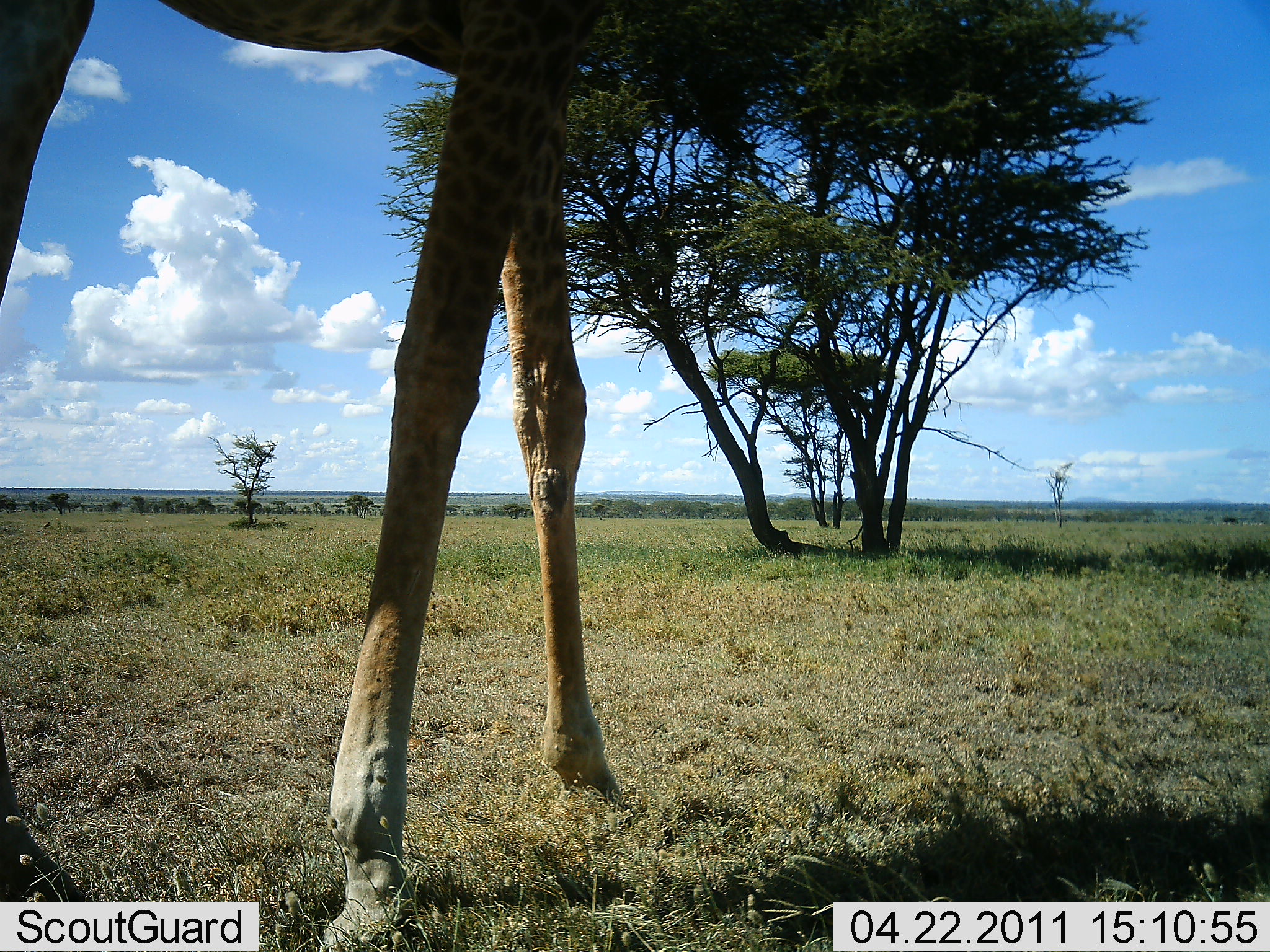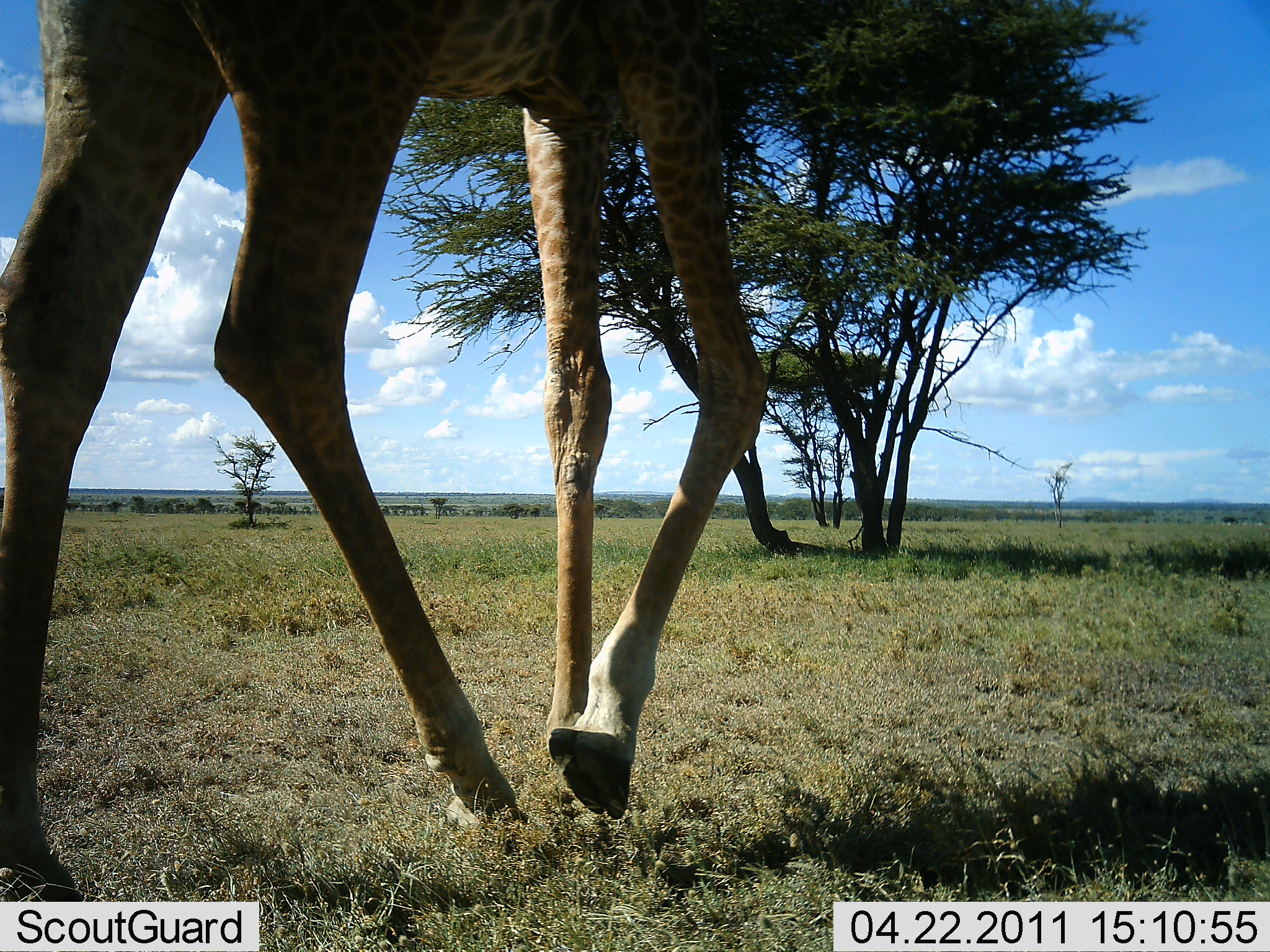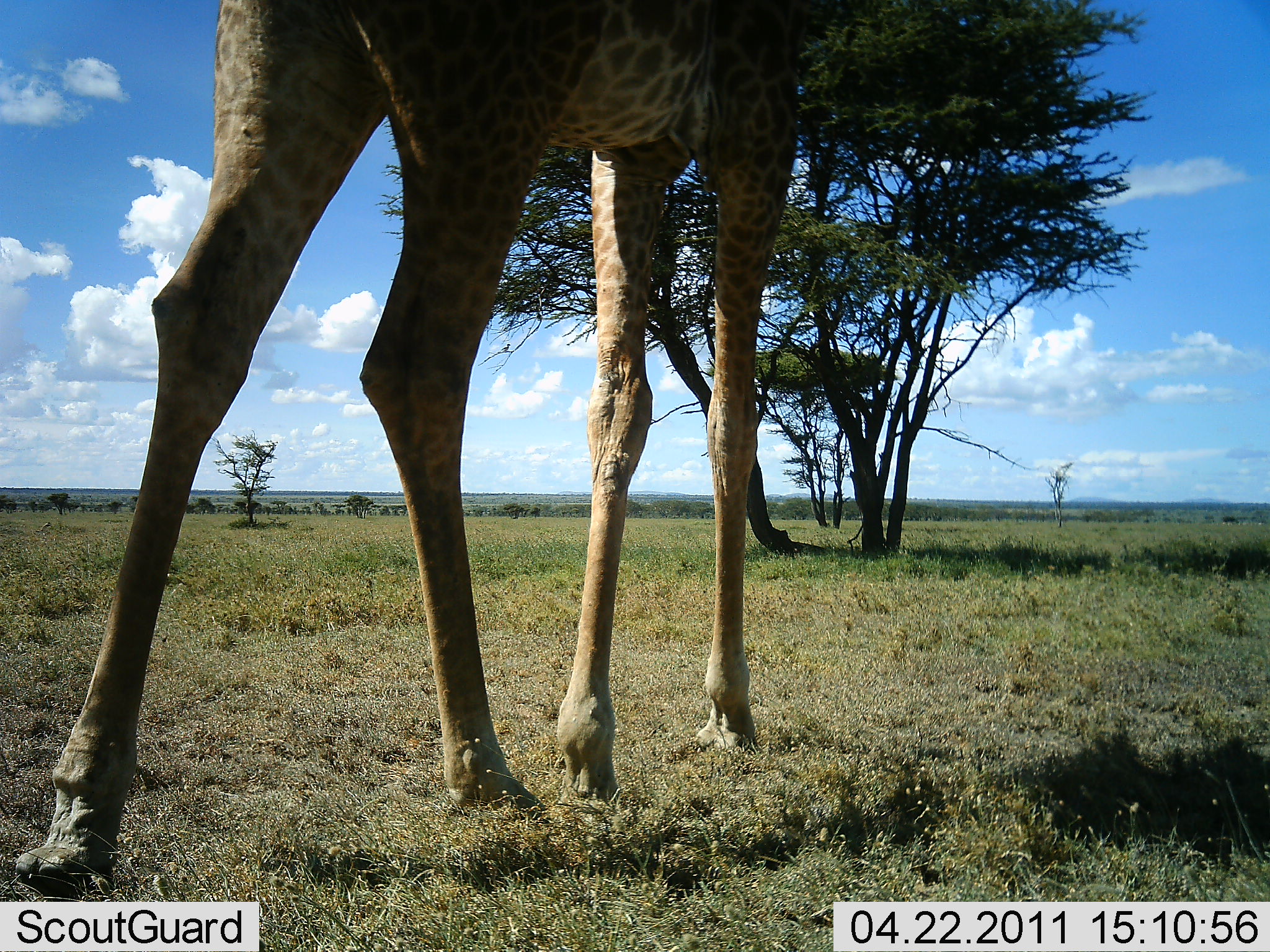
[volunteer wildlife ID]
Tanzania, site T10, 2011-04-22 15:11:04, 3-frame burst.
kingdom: Animalia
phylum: Chordata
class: Mammalia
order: Artiodactyla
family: Giraffidae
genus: Giraffa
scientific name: Giraffa camelopardalis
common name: giraffe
Giraffe (Giraffa camelopardalis), count 1. Behavior (volunteer vote fractions): standing 0%, resting 0%, moving 100%, interacting 0%. Young present (vote fraction): 0%. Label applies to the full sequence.